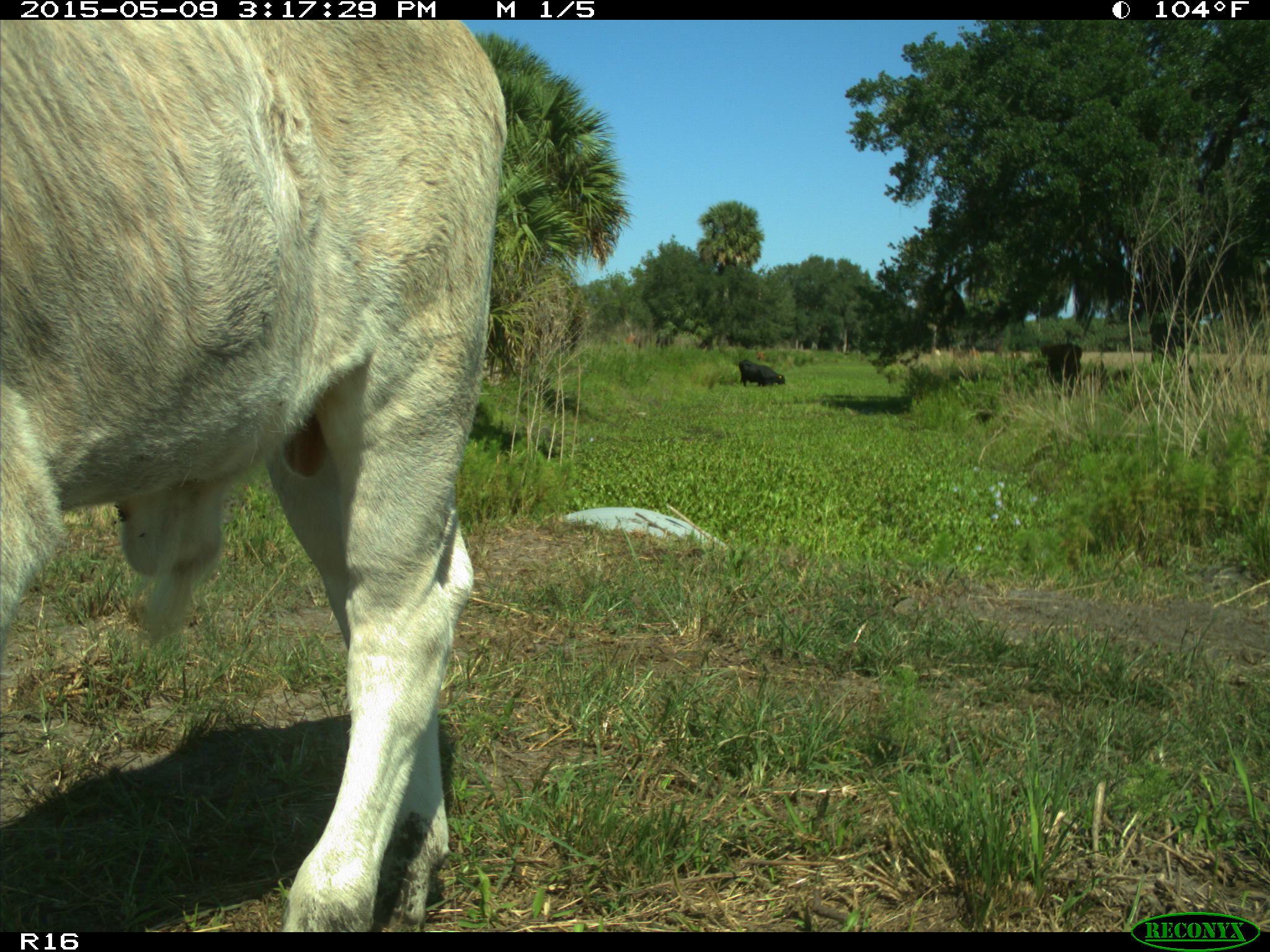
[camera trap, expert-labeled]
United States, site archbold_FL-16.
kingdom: Animalia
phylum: Chordata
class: Mammalia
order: Artiodactyla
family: Bovidae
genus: Bos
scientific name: Bos taurus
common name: domestic cow